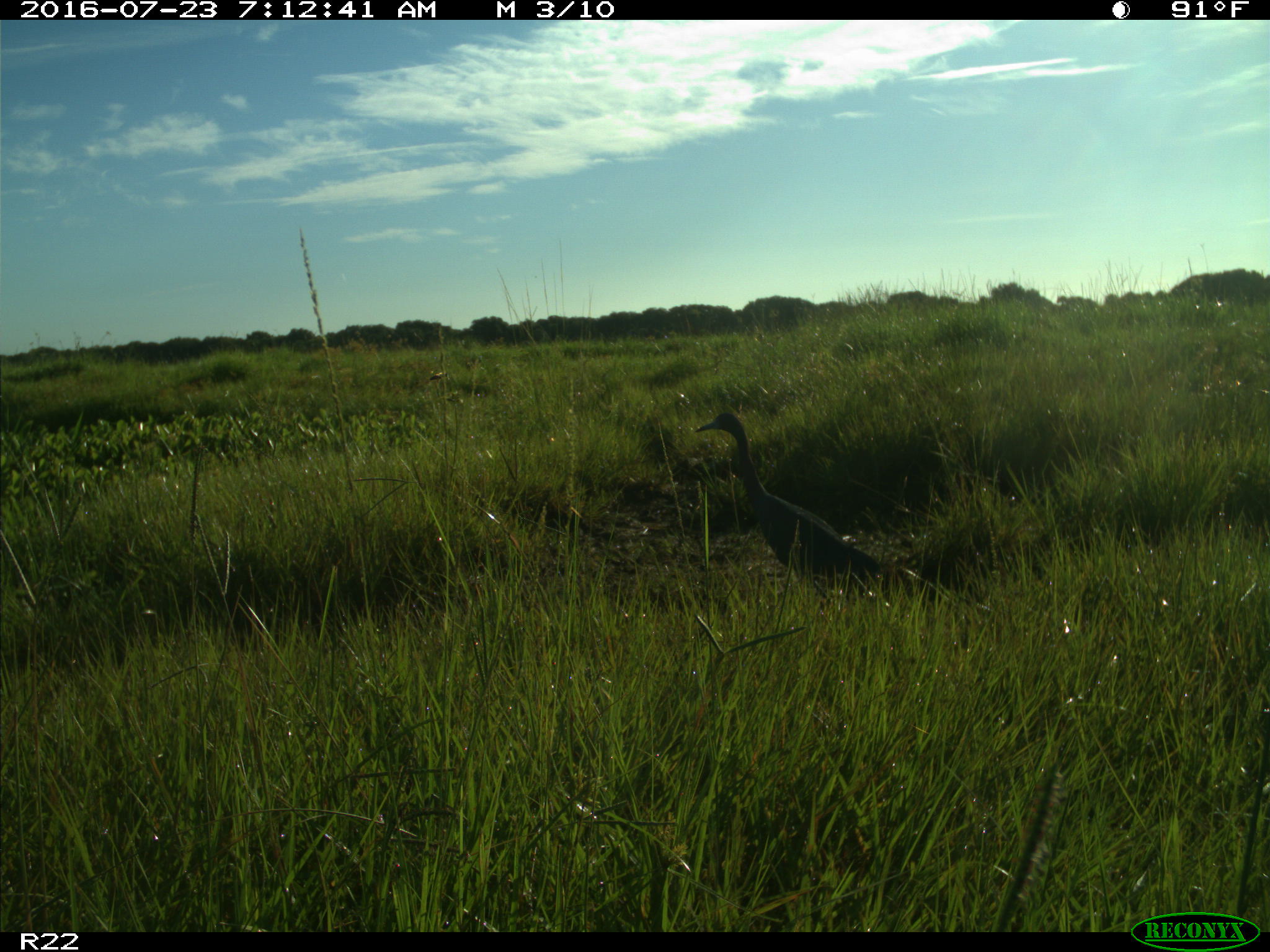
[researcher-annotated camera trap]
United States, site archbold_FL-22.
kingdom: Animalia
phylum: Chordata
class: Aves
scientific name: Aves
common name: birds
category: unidentified bird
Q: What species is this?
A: Unidentified bird (birds) (Aves).